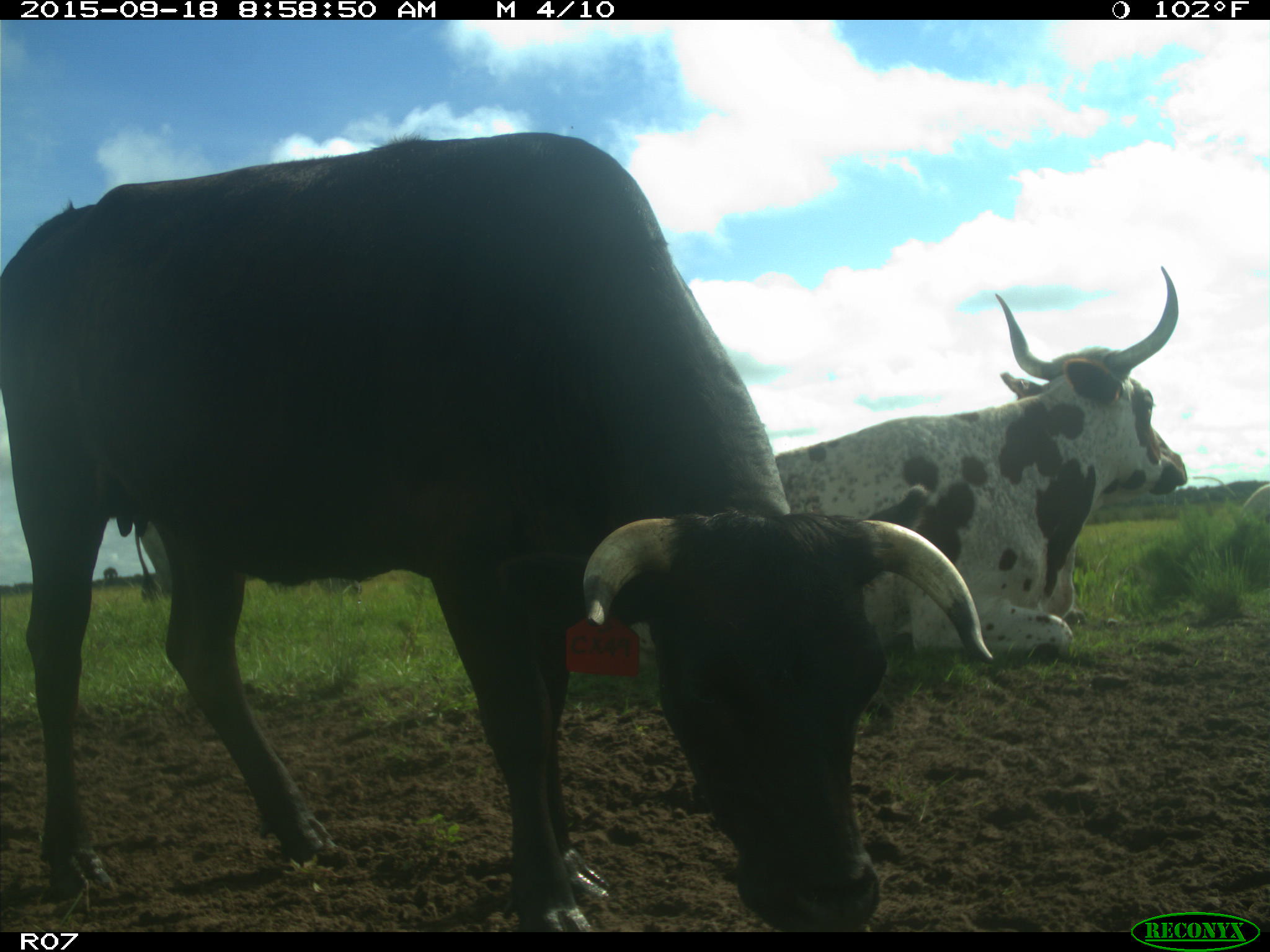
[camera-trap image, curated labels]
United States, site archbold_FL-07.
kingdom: Animalia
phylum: Chordata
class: Mammalia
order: Artiodactyla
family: Bovidae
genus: Bos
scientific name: Bos taurus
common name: domestic cow